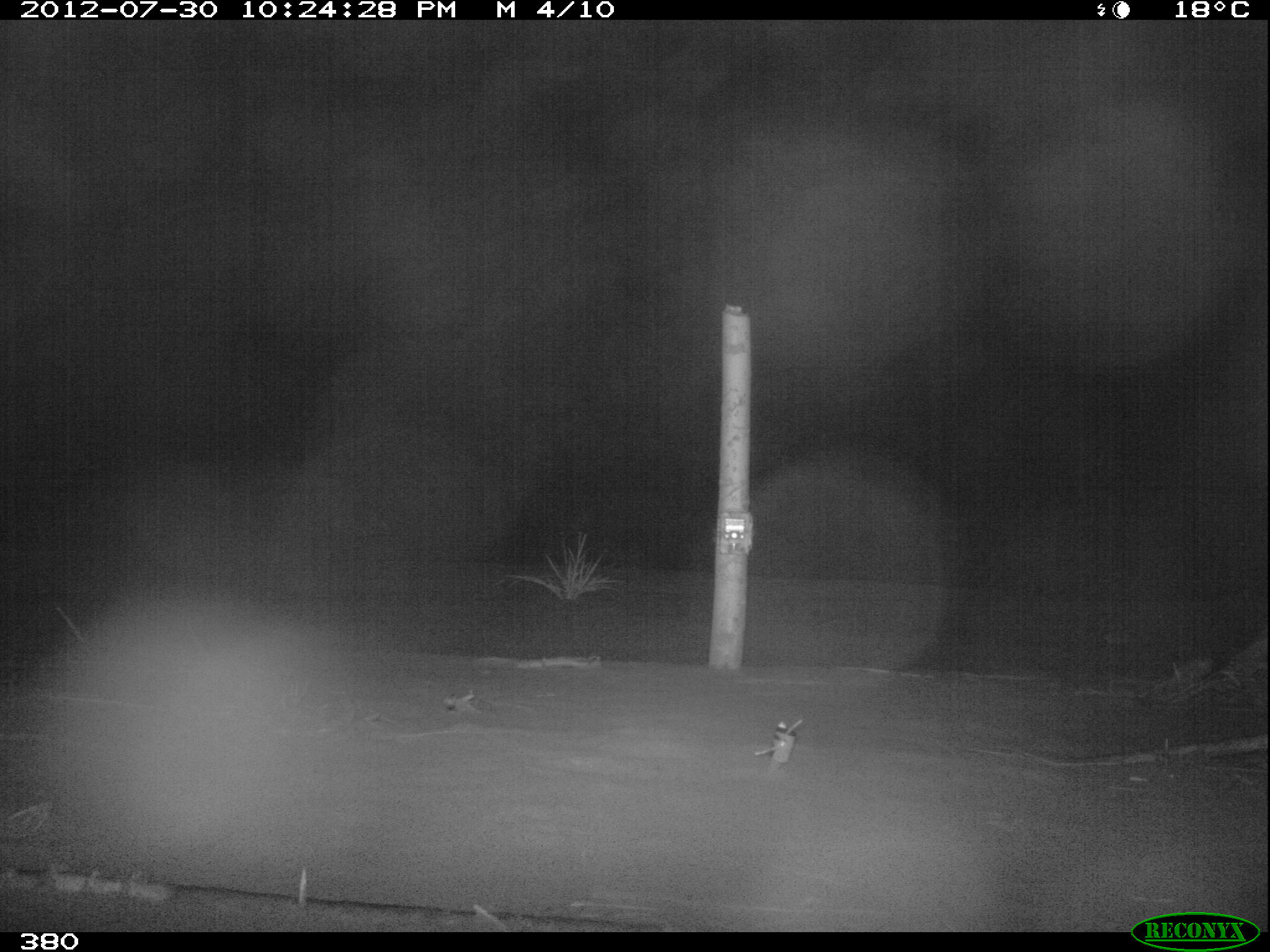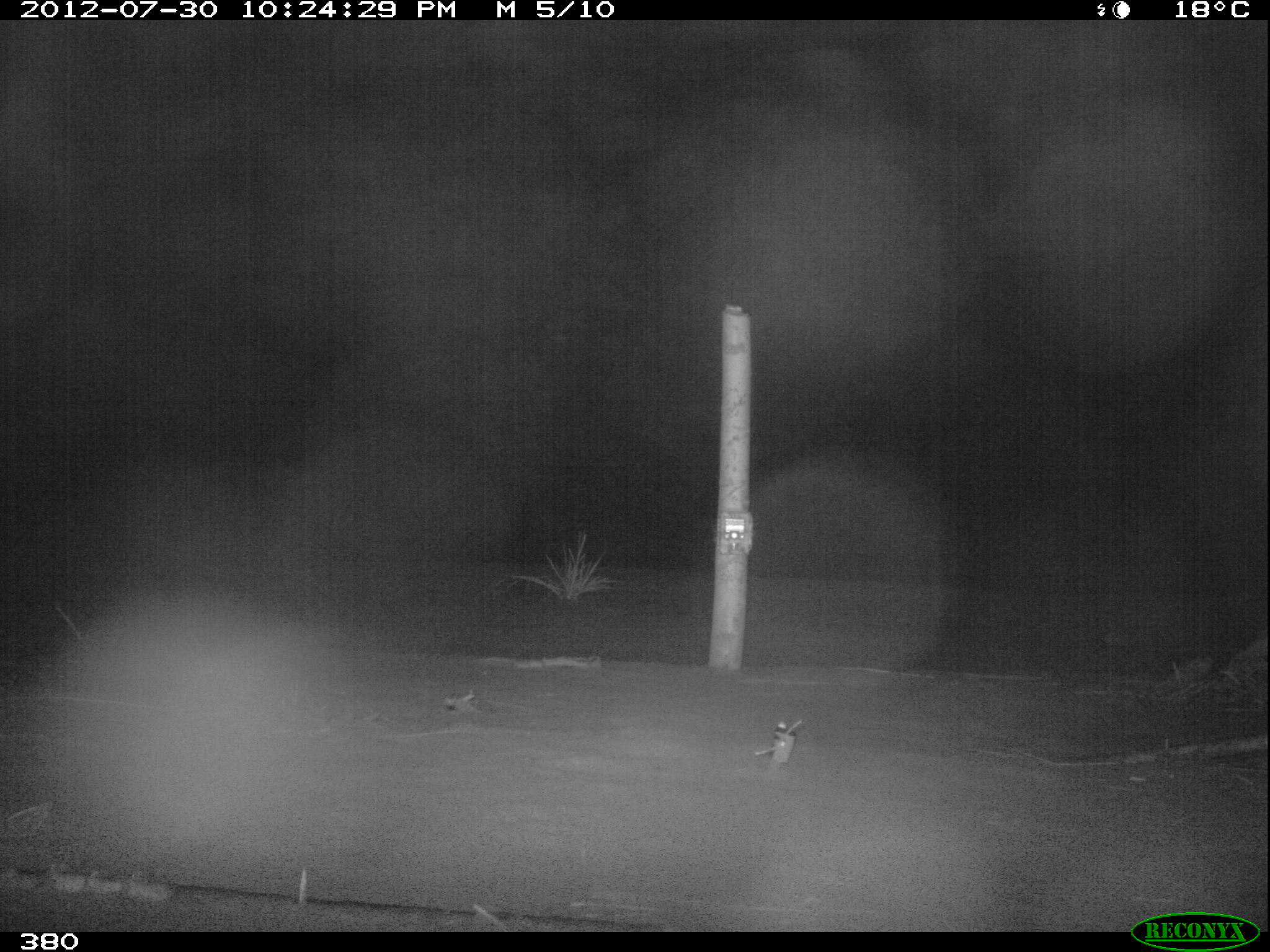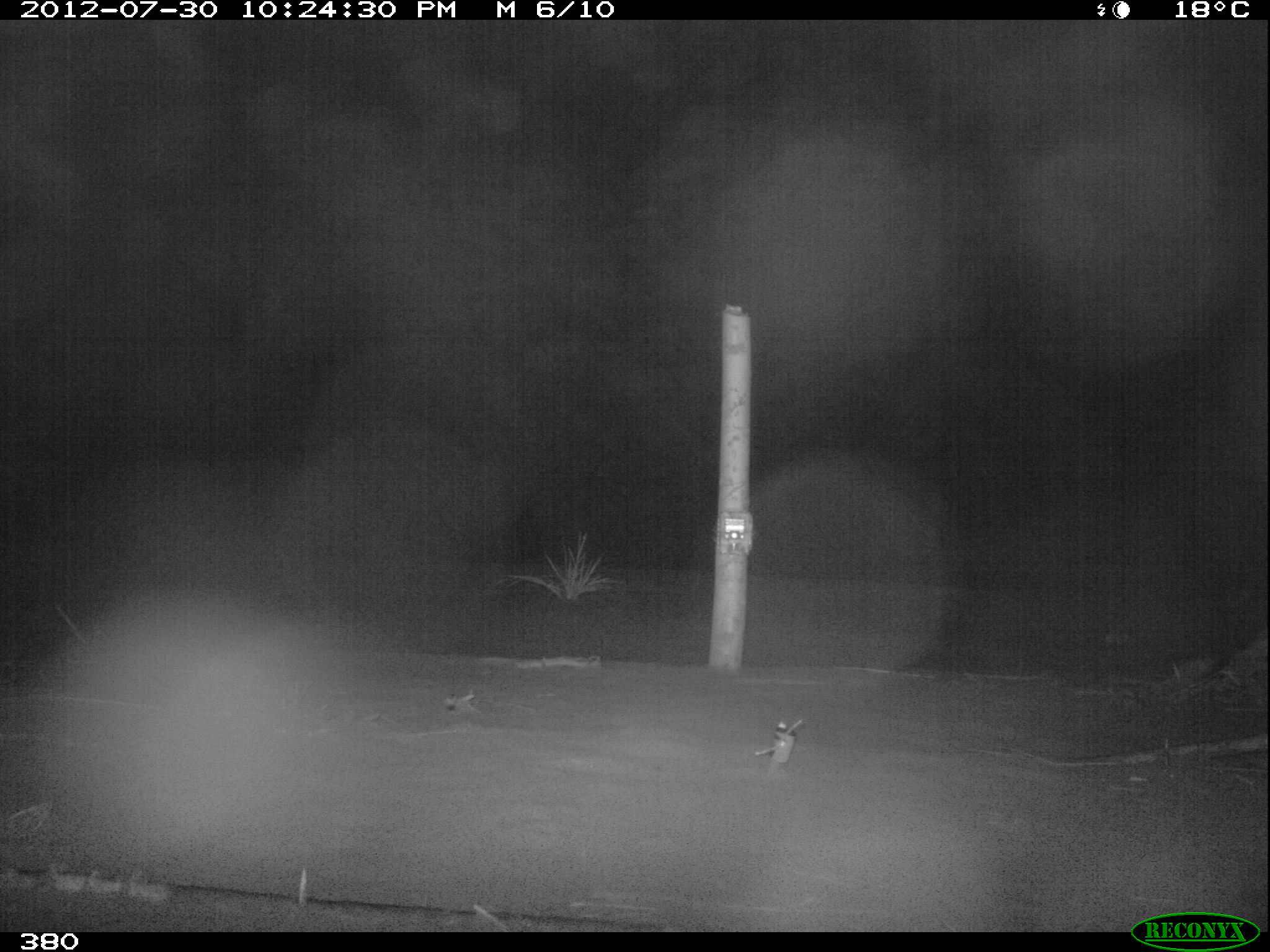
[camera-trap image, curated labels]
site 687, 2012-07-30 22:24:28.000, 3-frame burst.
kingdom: Animalia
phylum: Chordata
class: Mammalia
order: Carnivora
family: Felidae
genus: Leopardus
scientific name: Leopardus pardalis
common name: ocelot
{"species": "Leopardus pardalis (ocelot)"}